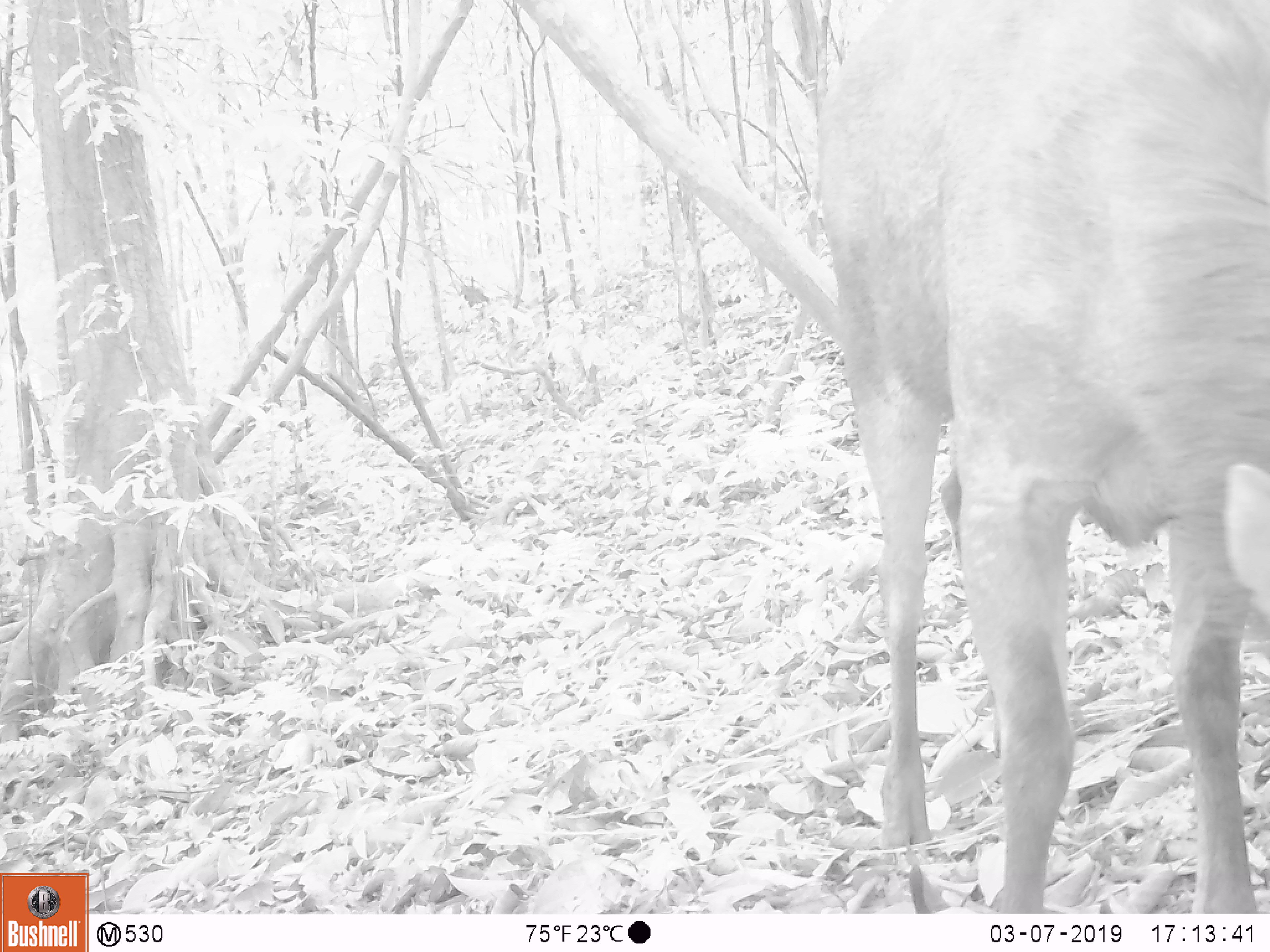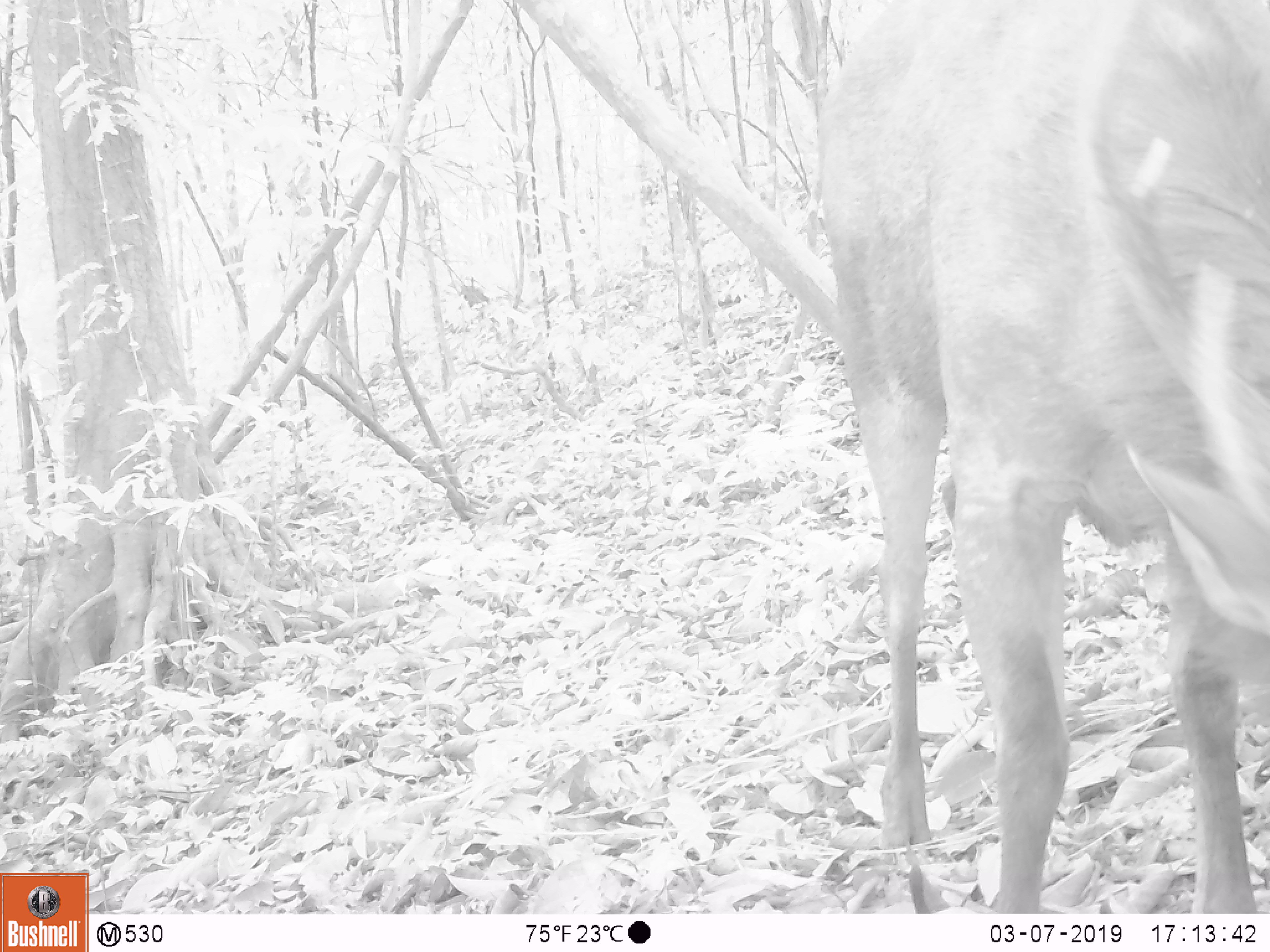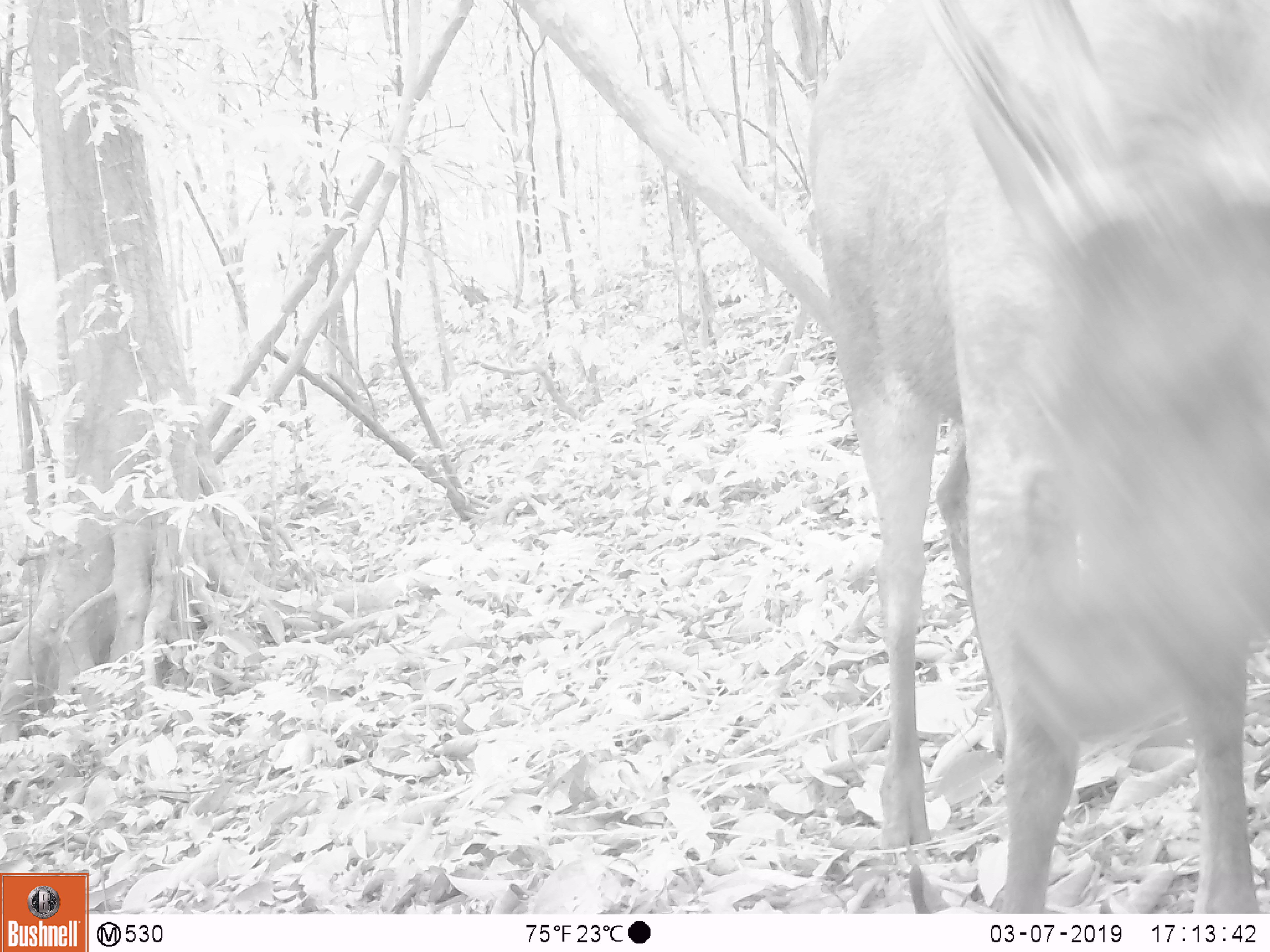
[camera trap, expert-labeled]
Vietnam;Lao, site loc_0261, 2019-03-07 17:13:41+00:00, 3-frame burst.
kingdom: Animalia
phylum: Chordata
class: Mammalia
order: Artiodactyla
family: Cervidae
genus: Rusa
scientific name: Rusa unicolor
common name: sambar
Sambar (Rusa unicolor). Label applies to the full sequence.